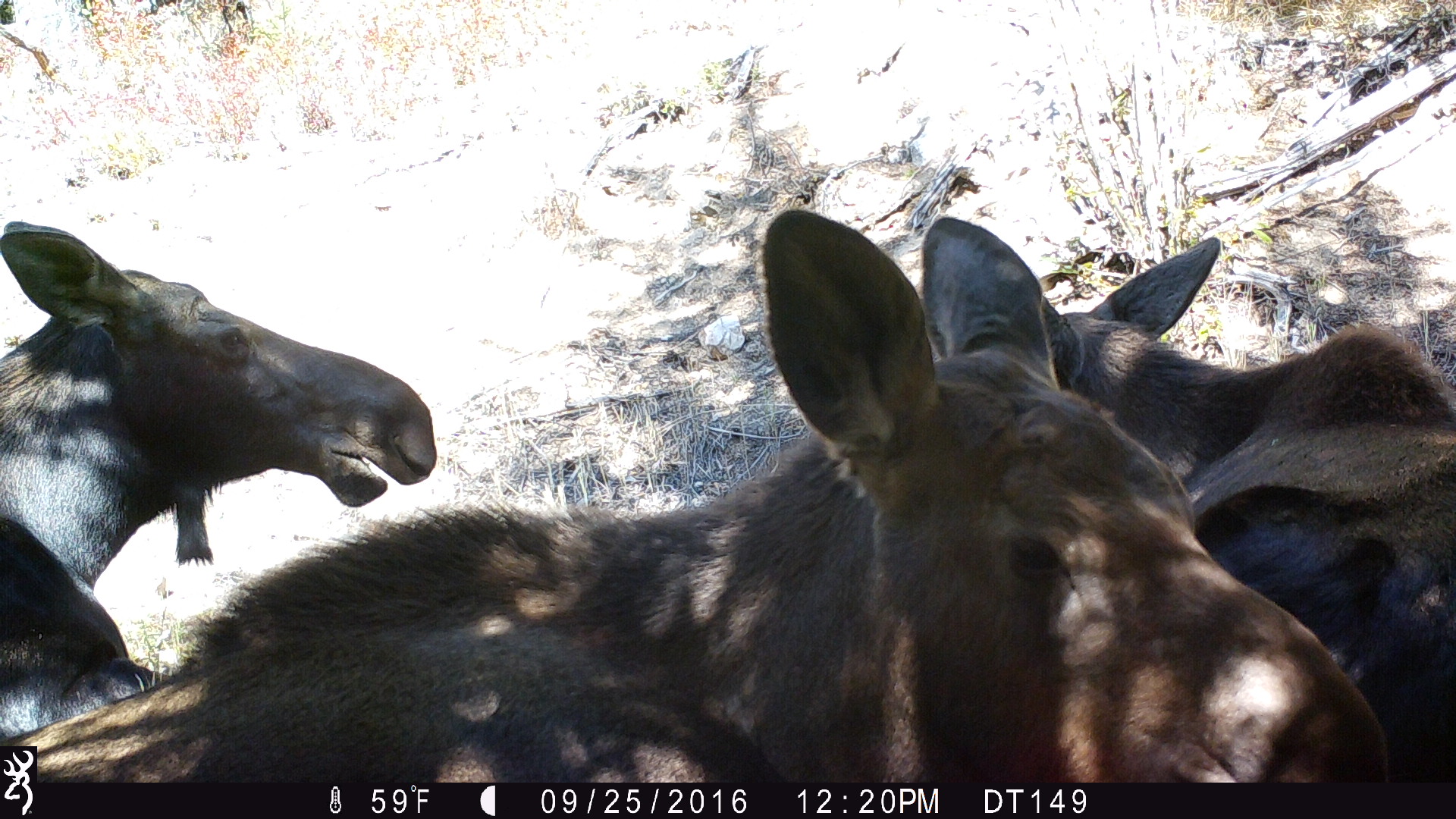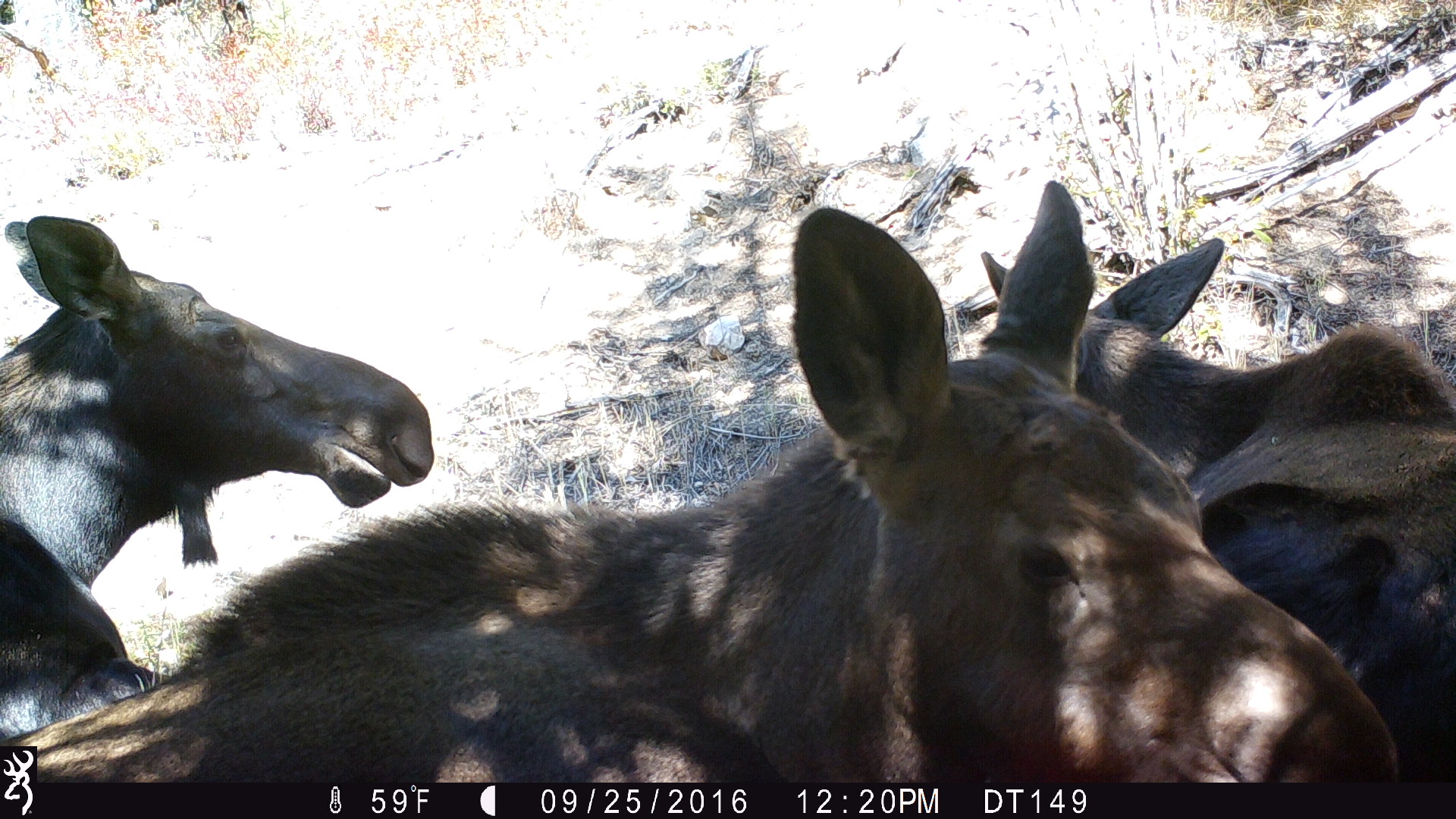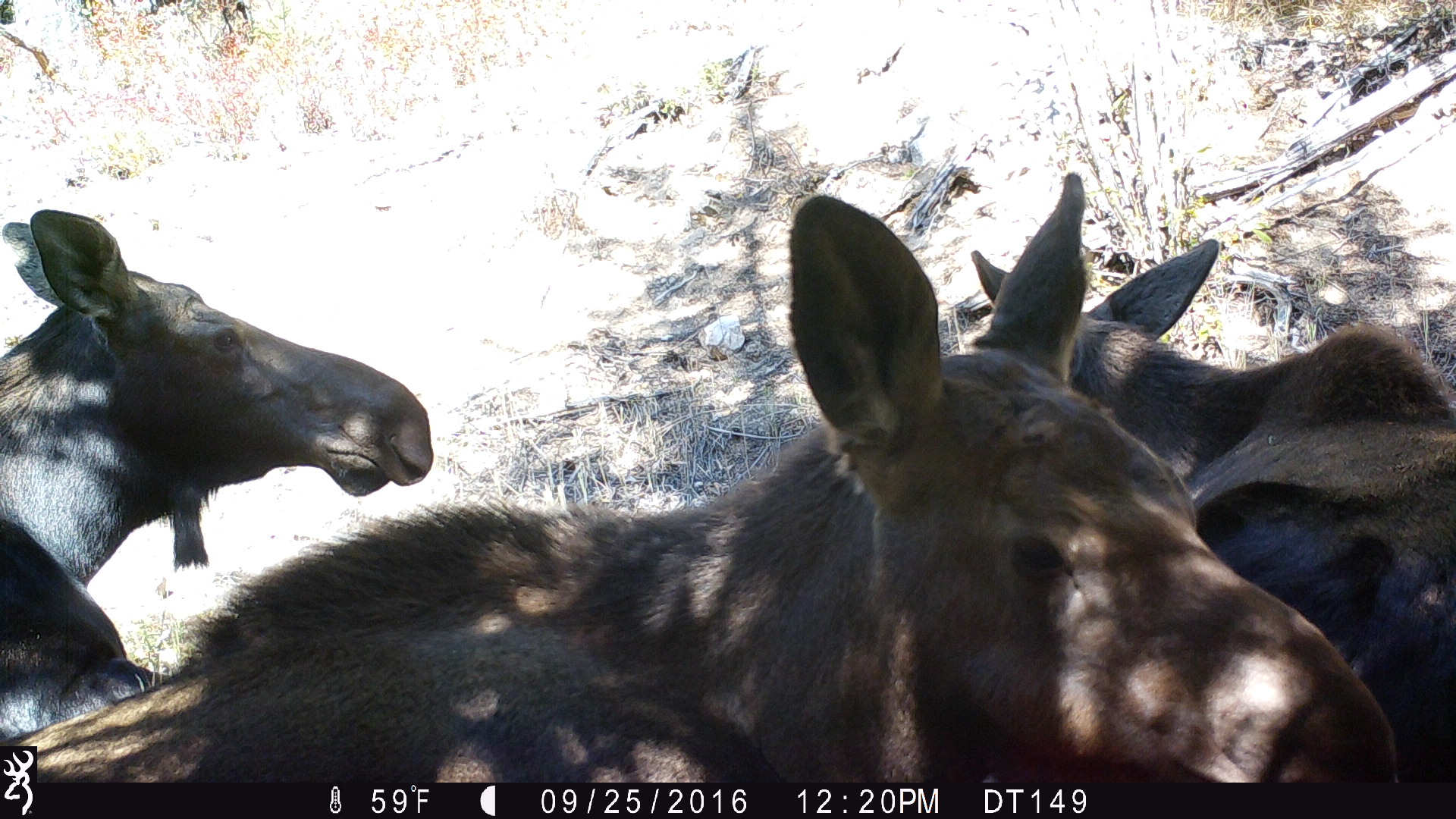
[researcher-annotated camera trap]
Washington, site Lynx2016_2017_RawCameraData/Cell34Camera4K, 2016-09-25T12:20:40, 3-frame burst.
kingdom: Animalia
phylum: Chordata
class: Mammalia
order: Artiodactyla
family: Cervidae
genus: Alces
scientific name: Alces alces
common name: moose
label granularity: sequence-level